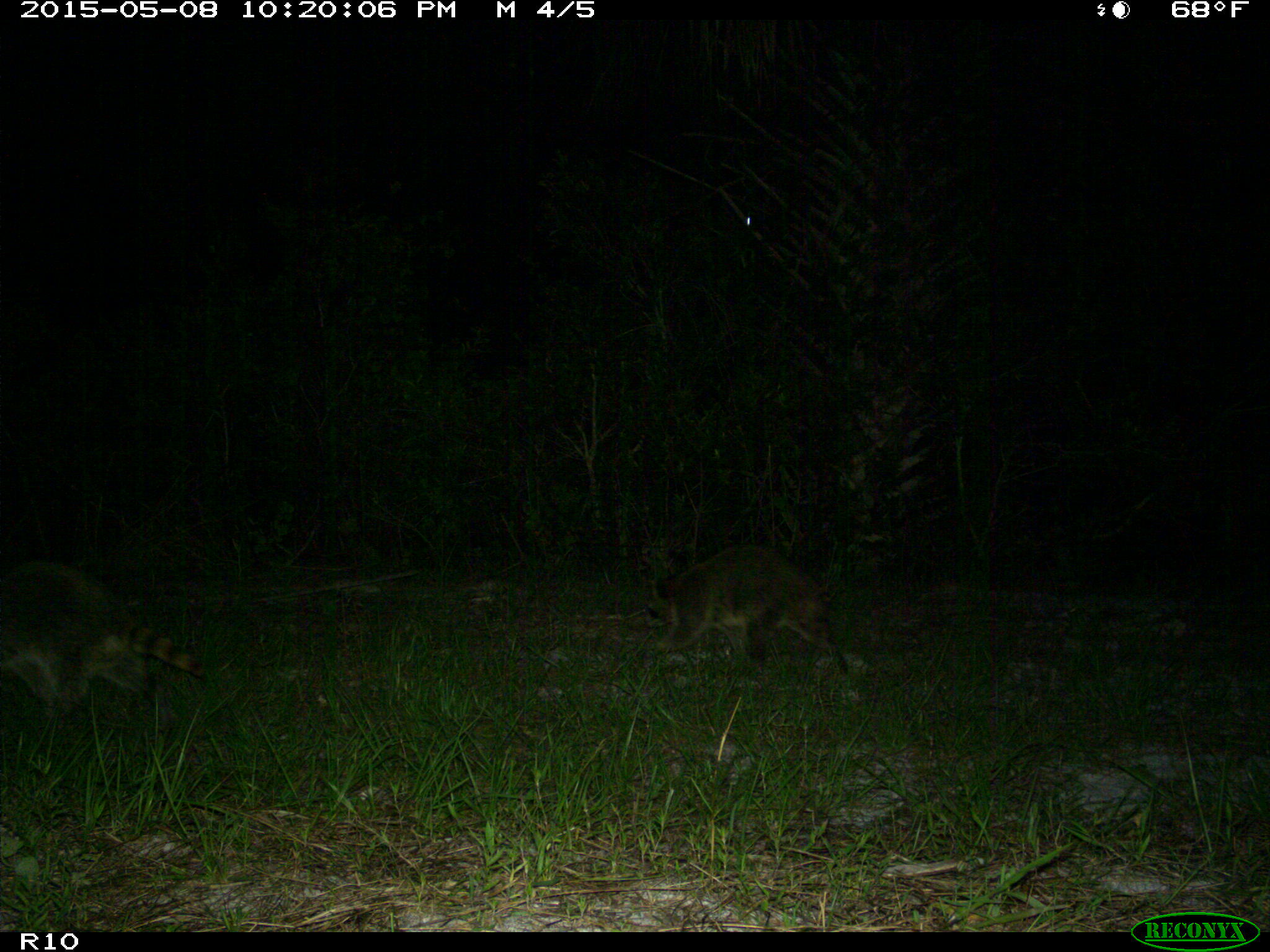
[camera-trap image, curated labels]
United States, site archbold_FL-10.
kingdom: Animalia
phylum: Chordata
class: Mammalia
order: Carnivora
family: Procyonidae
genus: Procyon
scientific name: Procyon lotor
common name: common raccoon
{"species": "Procyon lotor (common raccoon)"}